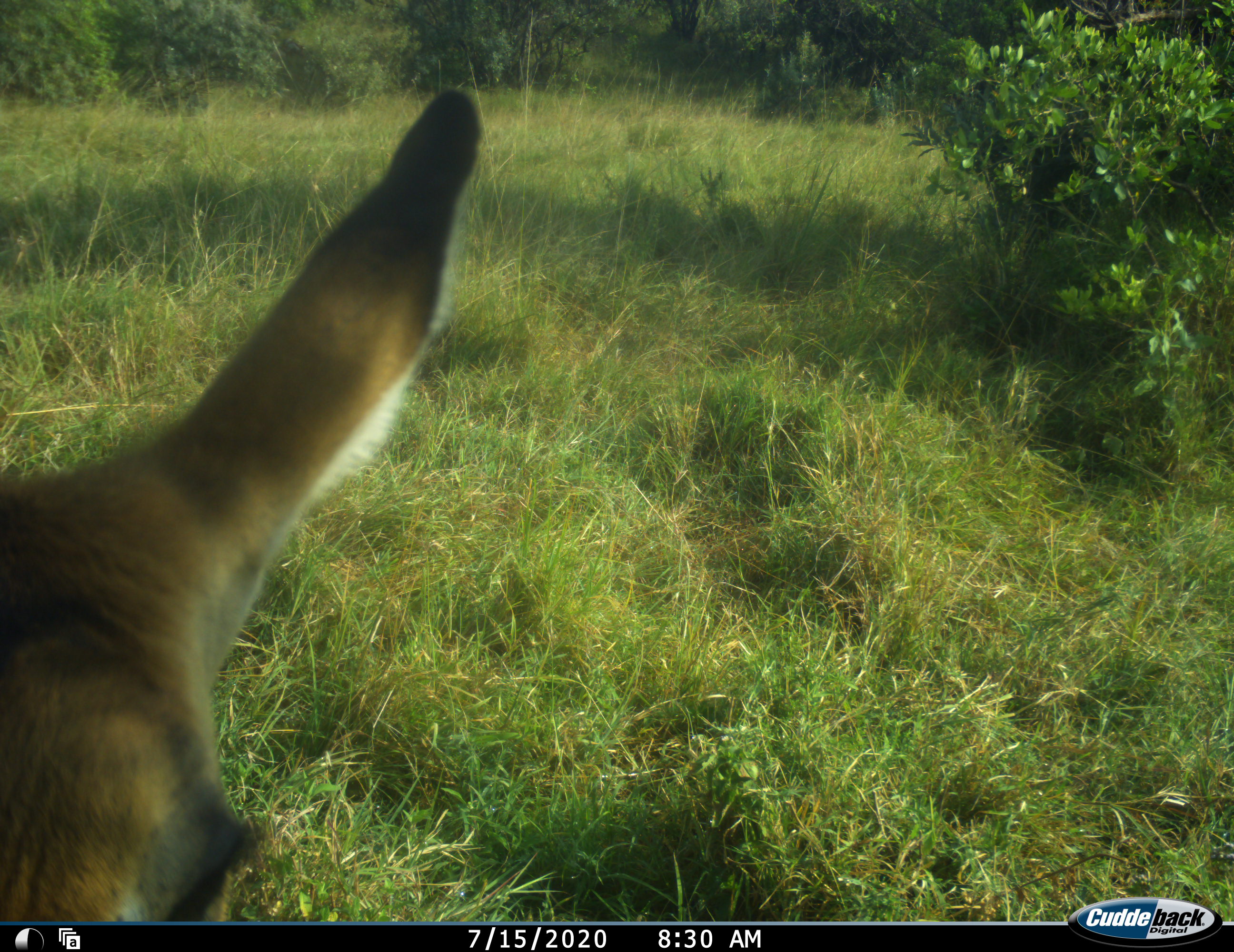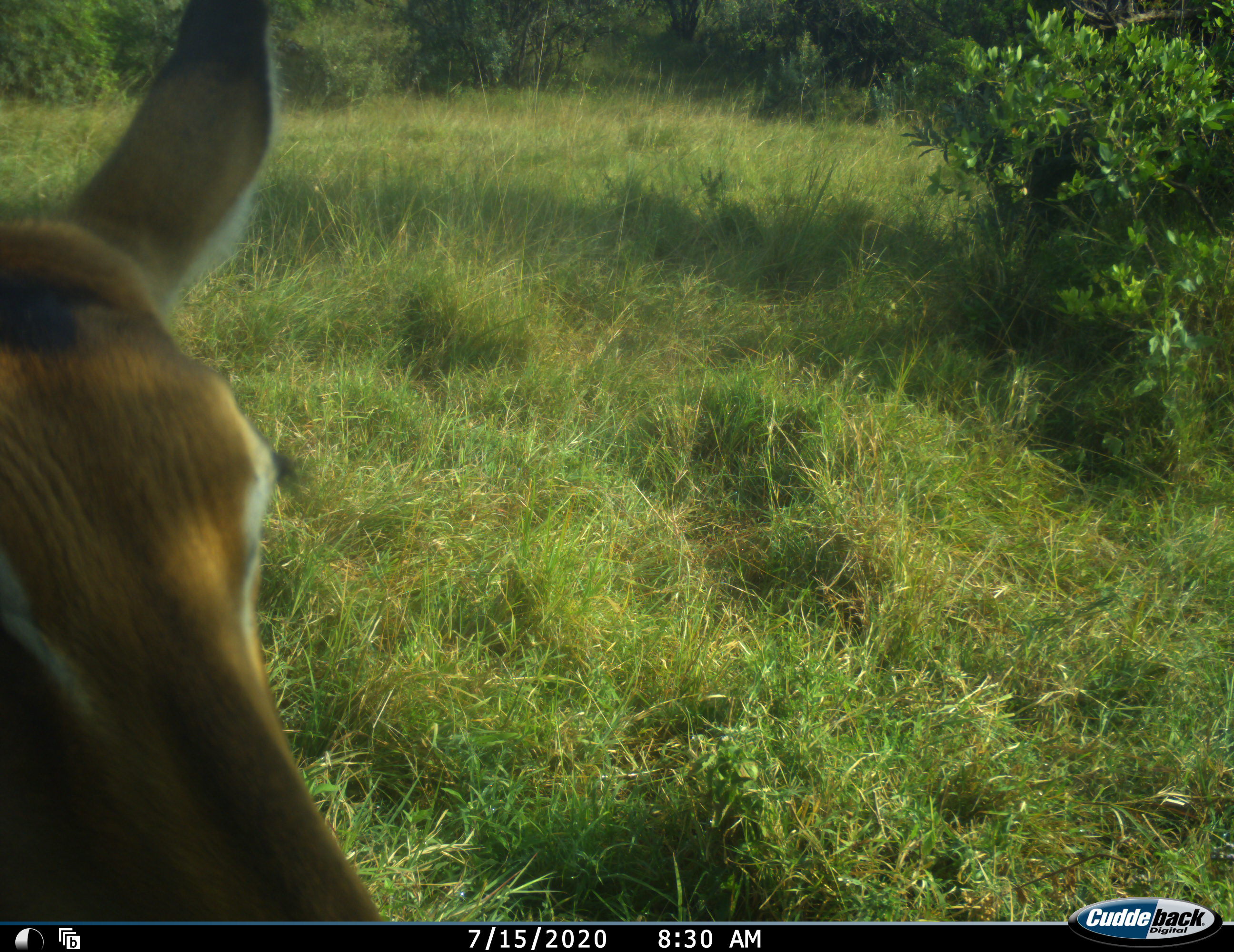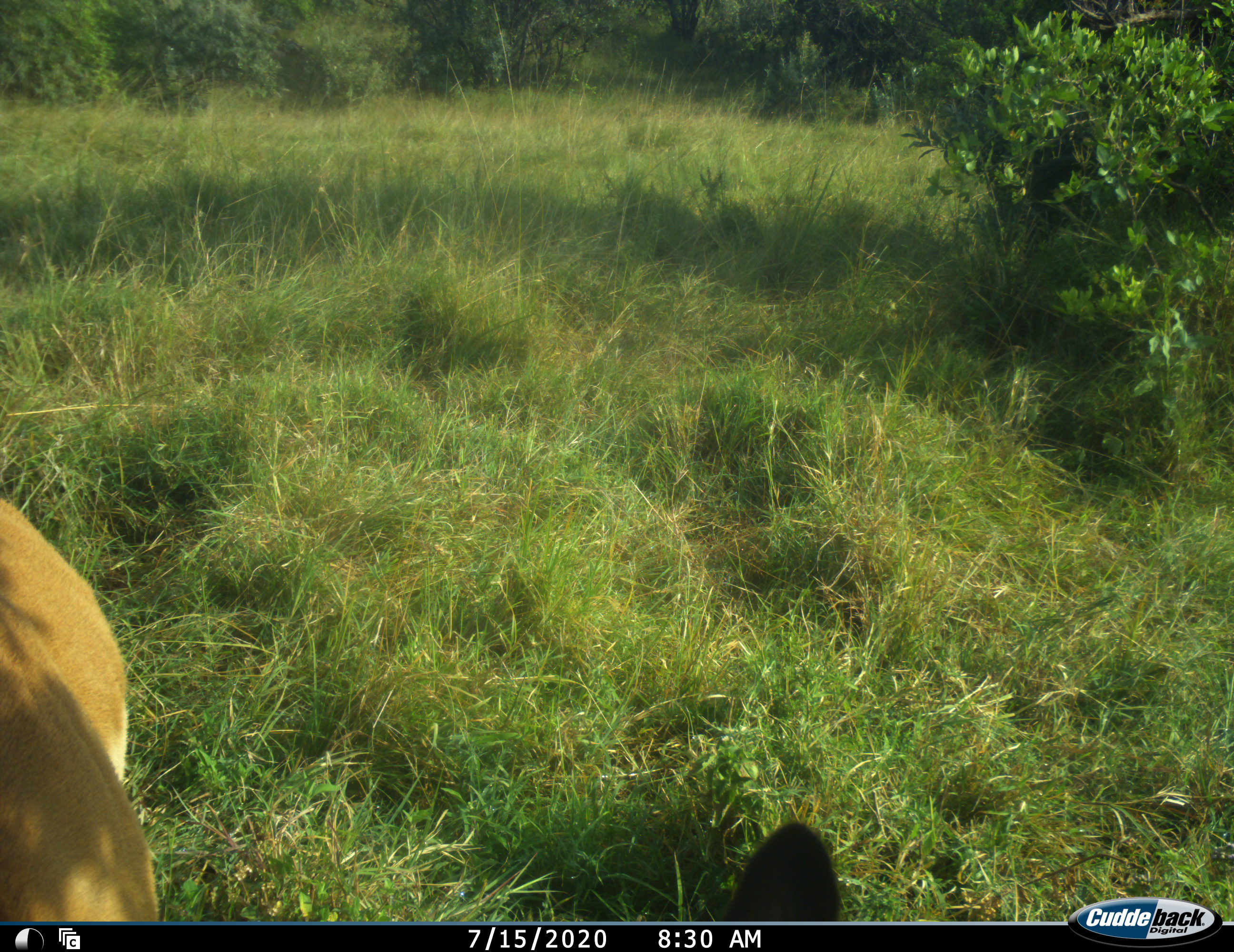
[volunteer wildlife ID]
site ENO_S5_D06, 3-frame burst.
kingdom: Animalia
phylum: Chordata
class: Mammalia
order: Artiodactyla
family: Bovidae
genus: Aepyceros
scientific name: Aepyceros melampus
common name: impala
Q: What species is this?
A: Impala (Aepyceros melampus).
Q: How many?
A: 1.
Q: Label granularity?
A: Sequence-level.